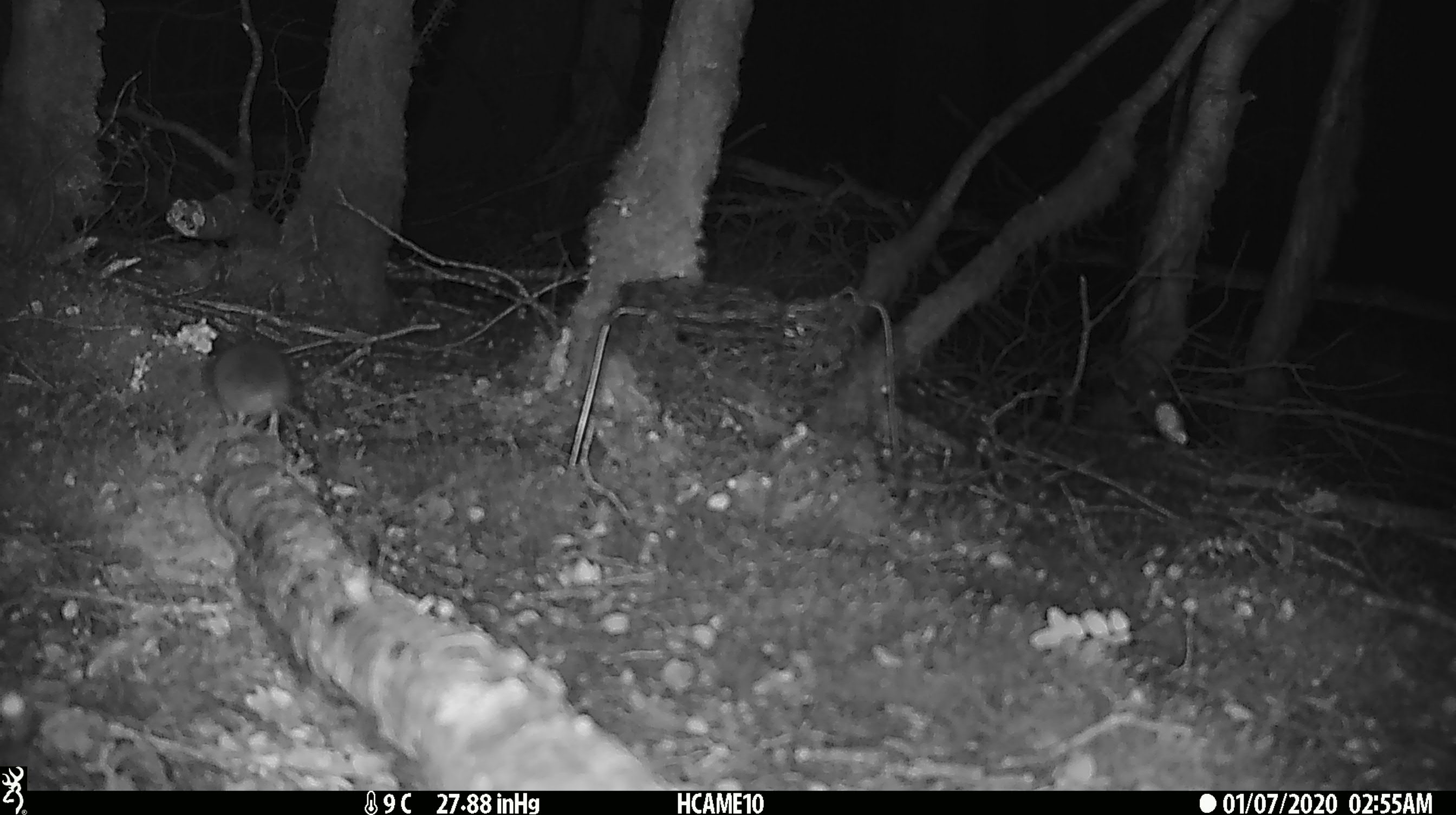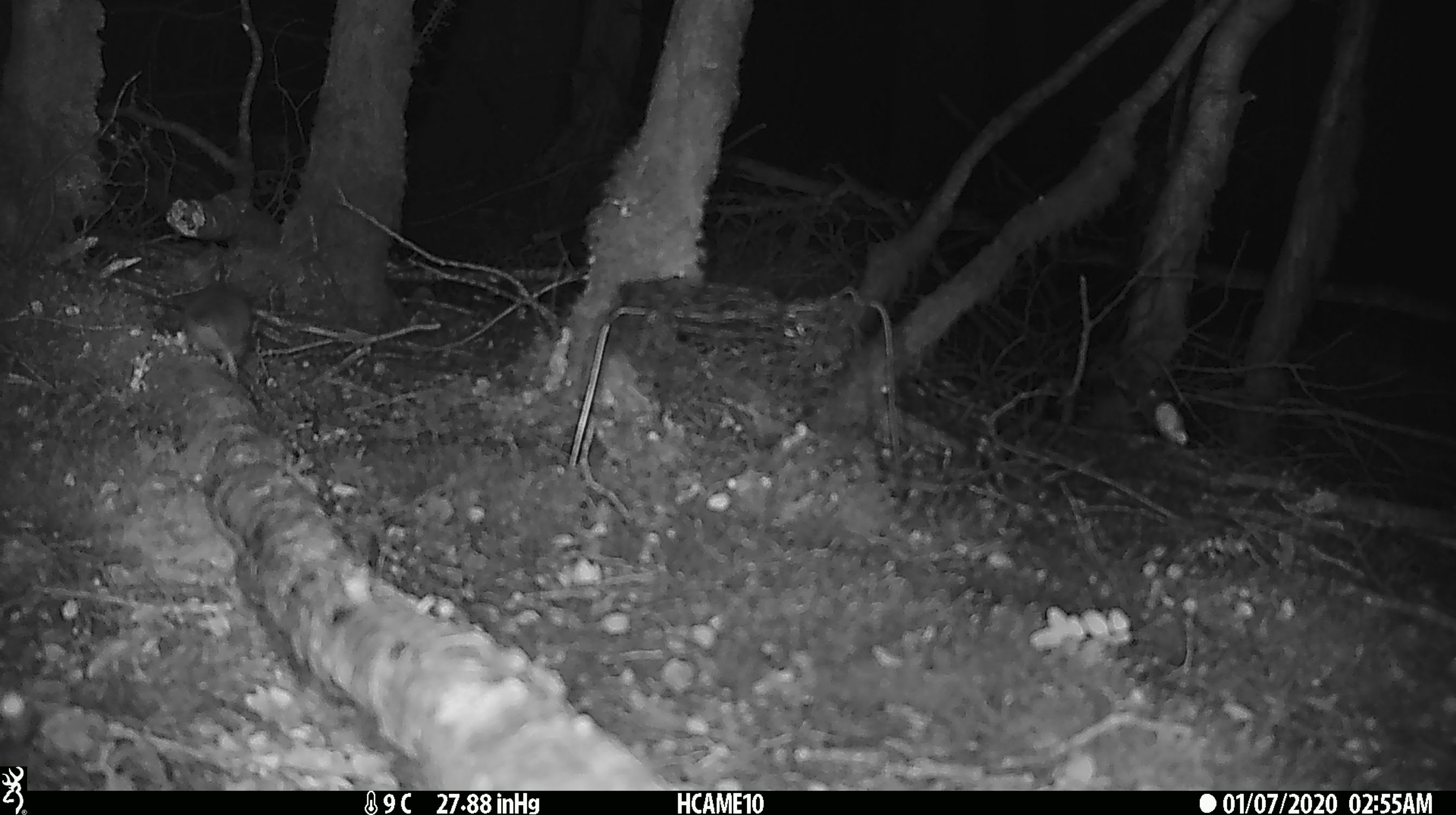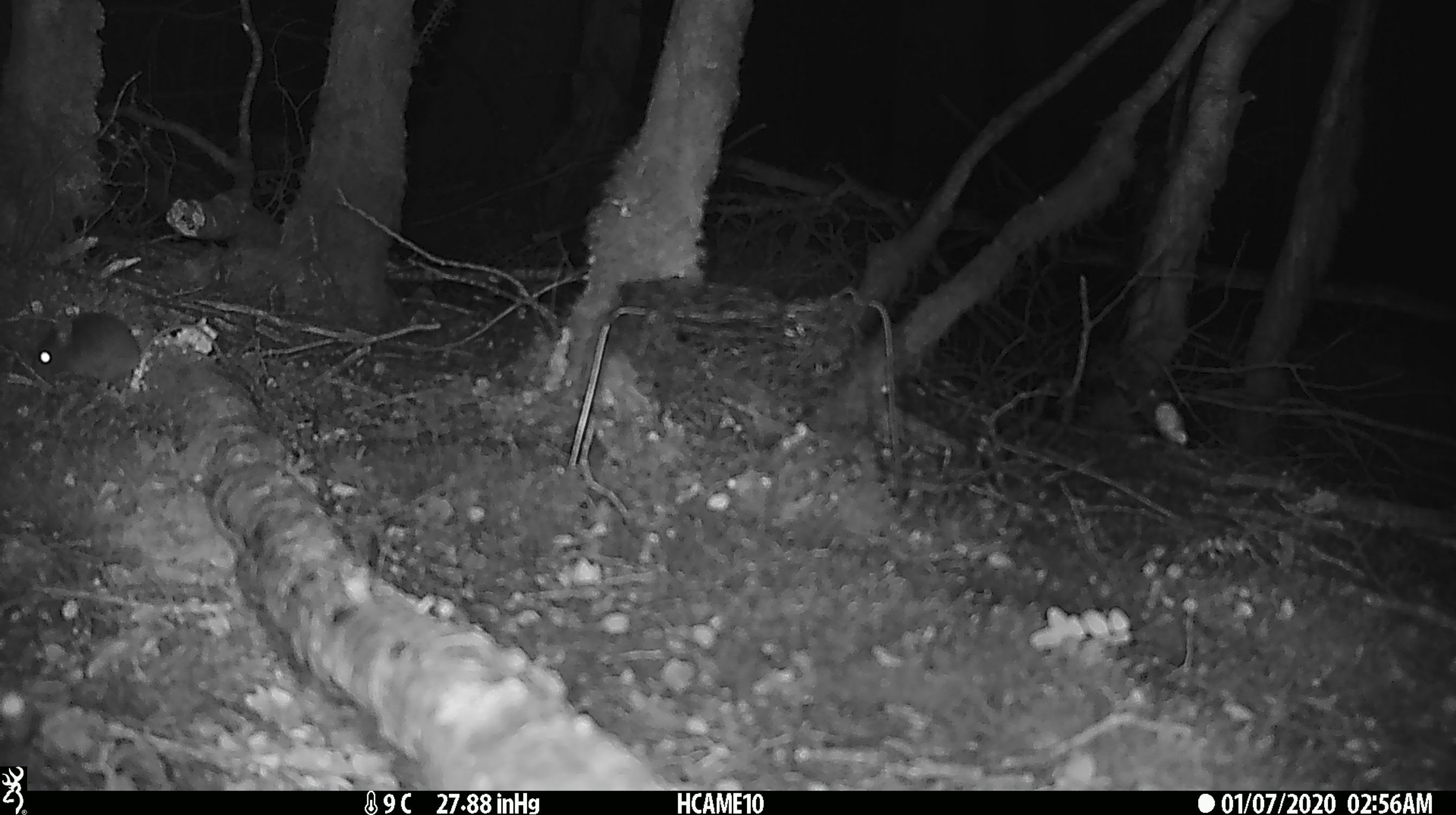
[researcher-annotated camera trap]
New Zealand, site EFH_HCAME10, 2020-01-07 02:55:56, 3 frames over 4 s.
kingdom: Animalia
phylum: Chordata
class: Mammalia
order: Rodentia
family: Muridae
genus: Mus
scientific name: Mus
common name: mouse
Mouse (Mus).